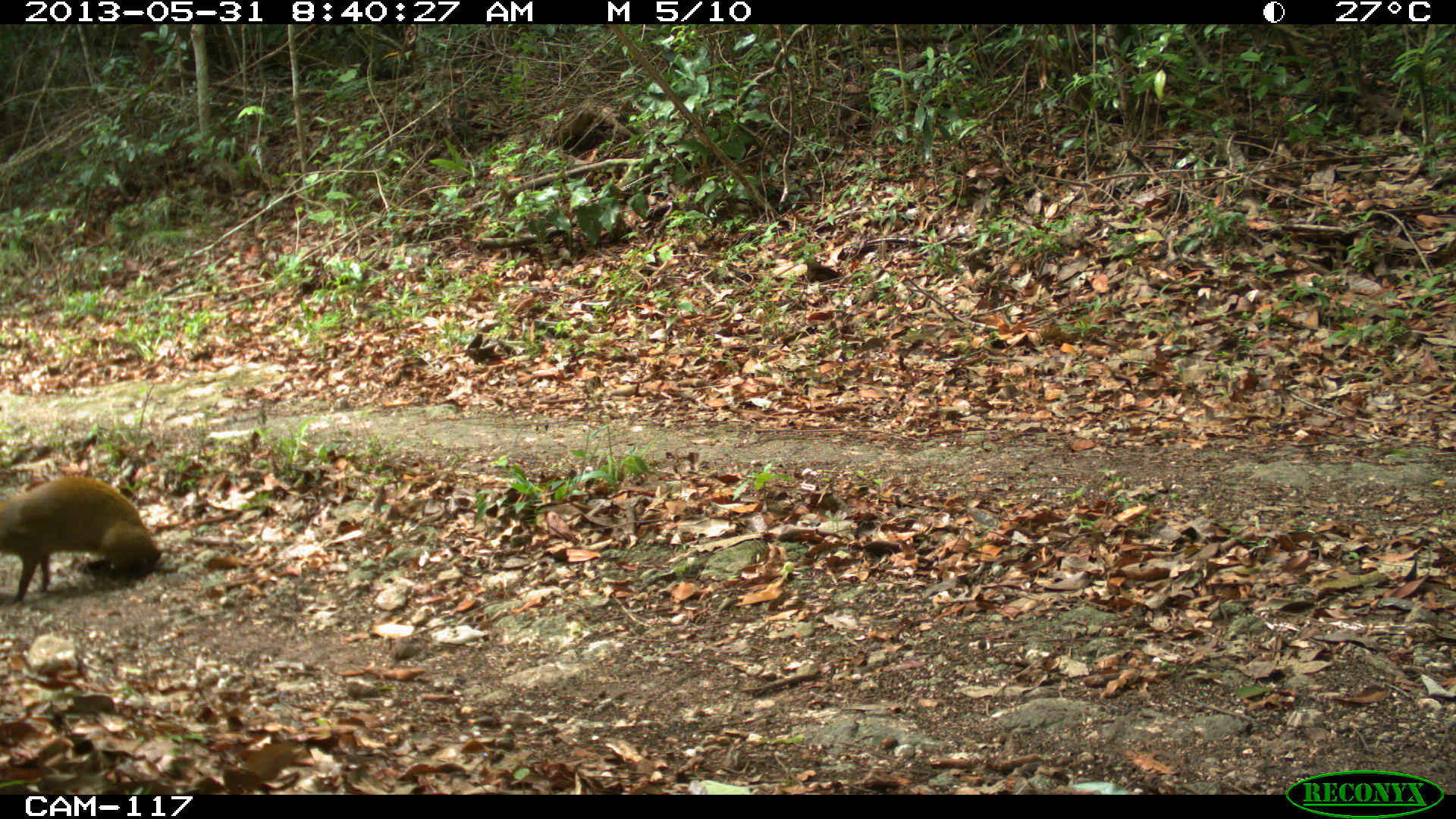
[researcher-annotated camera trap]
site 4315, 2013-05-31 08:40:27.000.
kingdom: Animalia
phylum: Chordata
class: Mammalia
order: Rodentia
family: Dasyproctidae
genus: Dasyprocta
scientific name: Dasyprocta punctata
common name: central american agouti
Dasyprocta punctata (central american agouti), count 1.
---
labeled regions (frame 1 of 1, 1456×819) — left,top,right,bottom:
dasyprocta punctata: 0,474,160,602